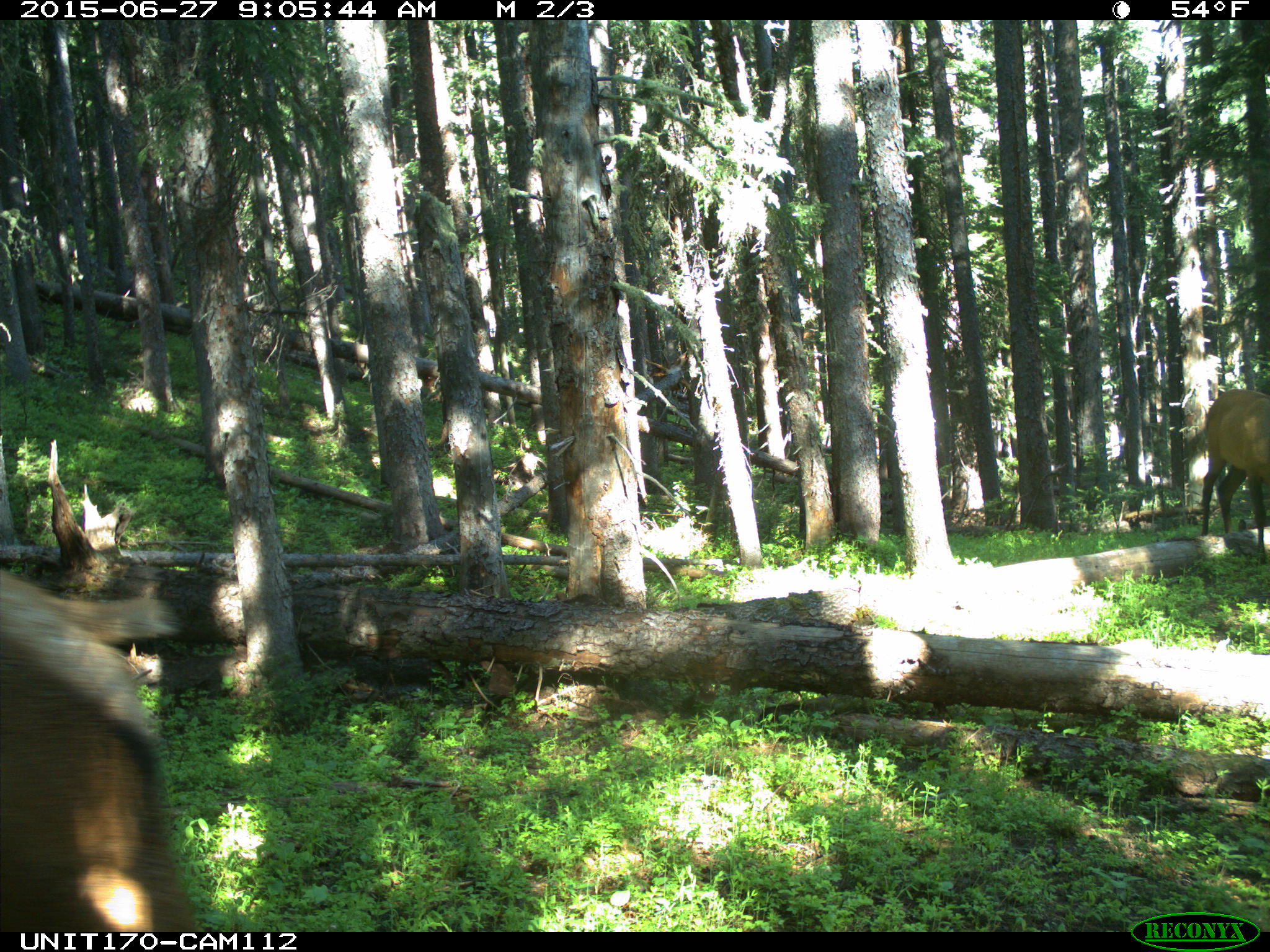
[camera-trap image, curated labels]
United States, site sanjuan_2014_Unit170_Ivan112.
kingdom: Animalia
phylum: Chordata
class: Mammalia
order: Artiodactyla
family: Cervidae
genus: Cervus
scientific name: Cervus elaphus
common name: red deer